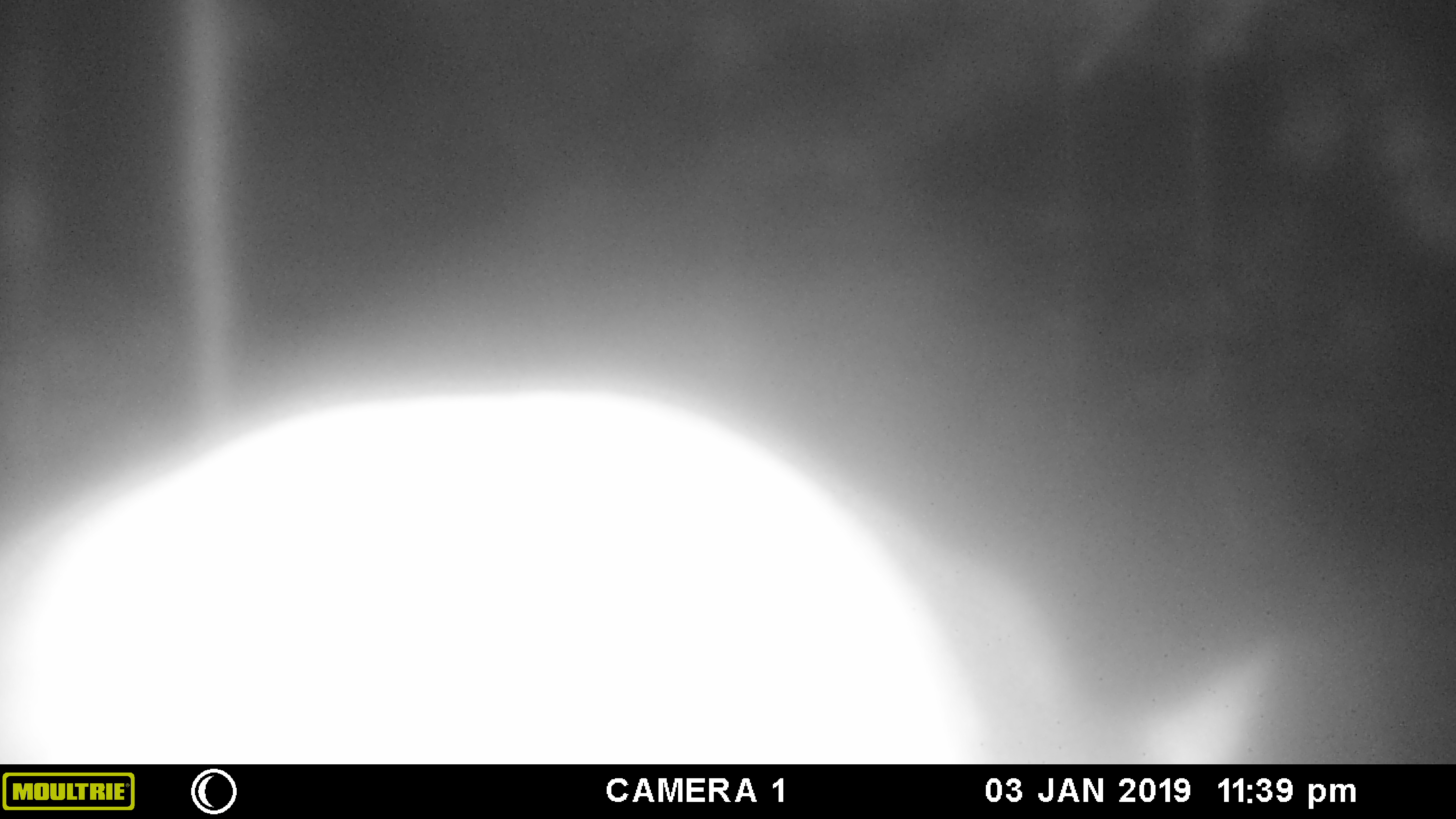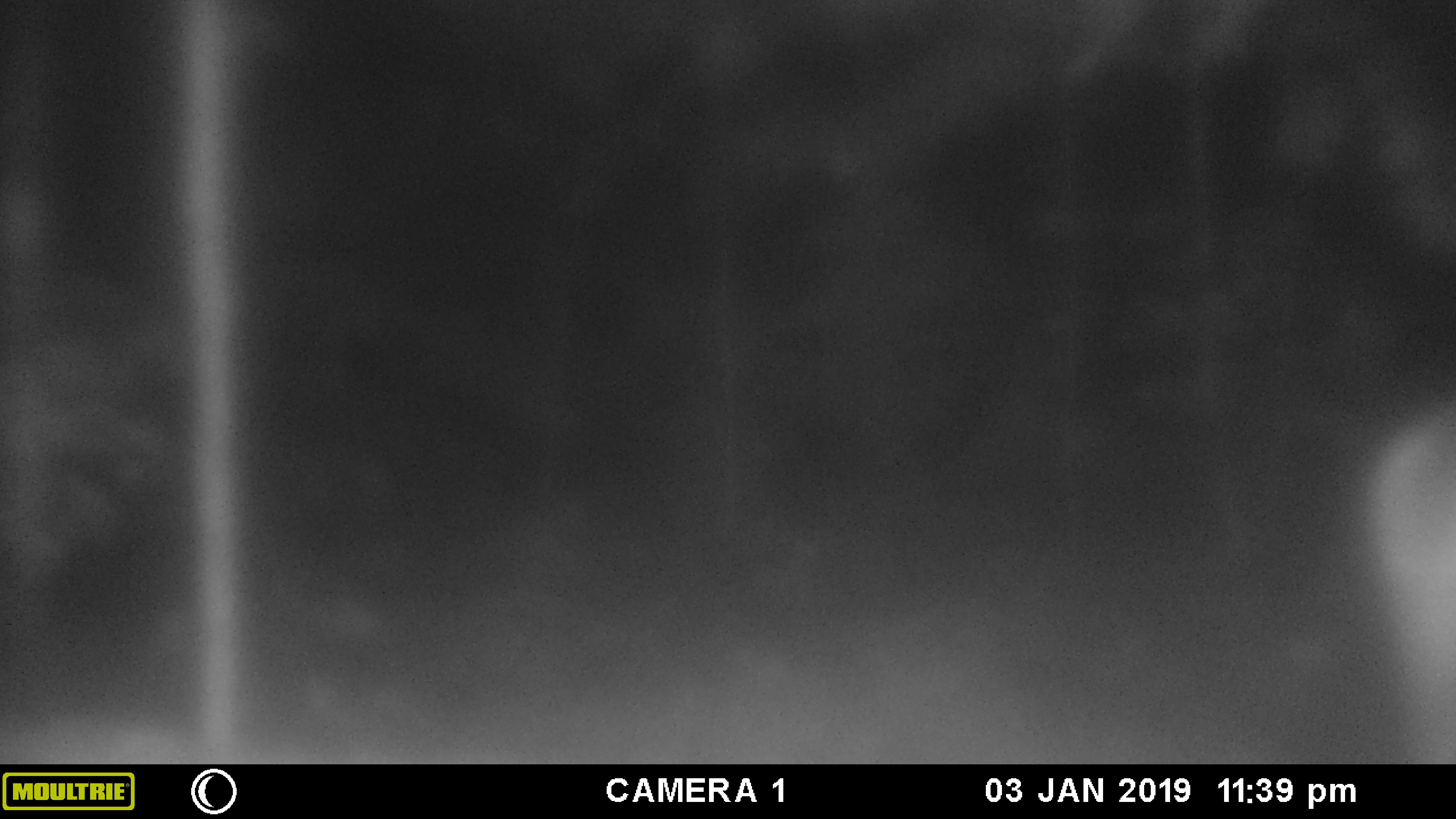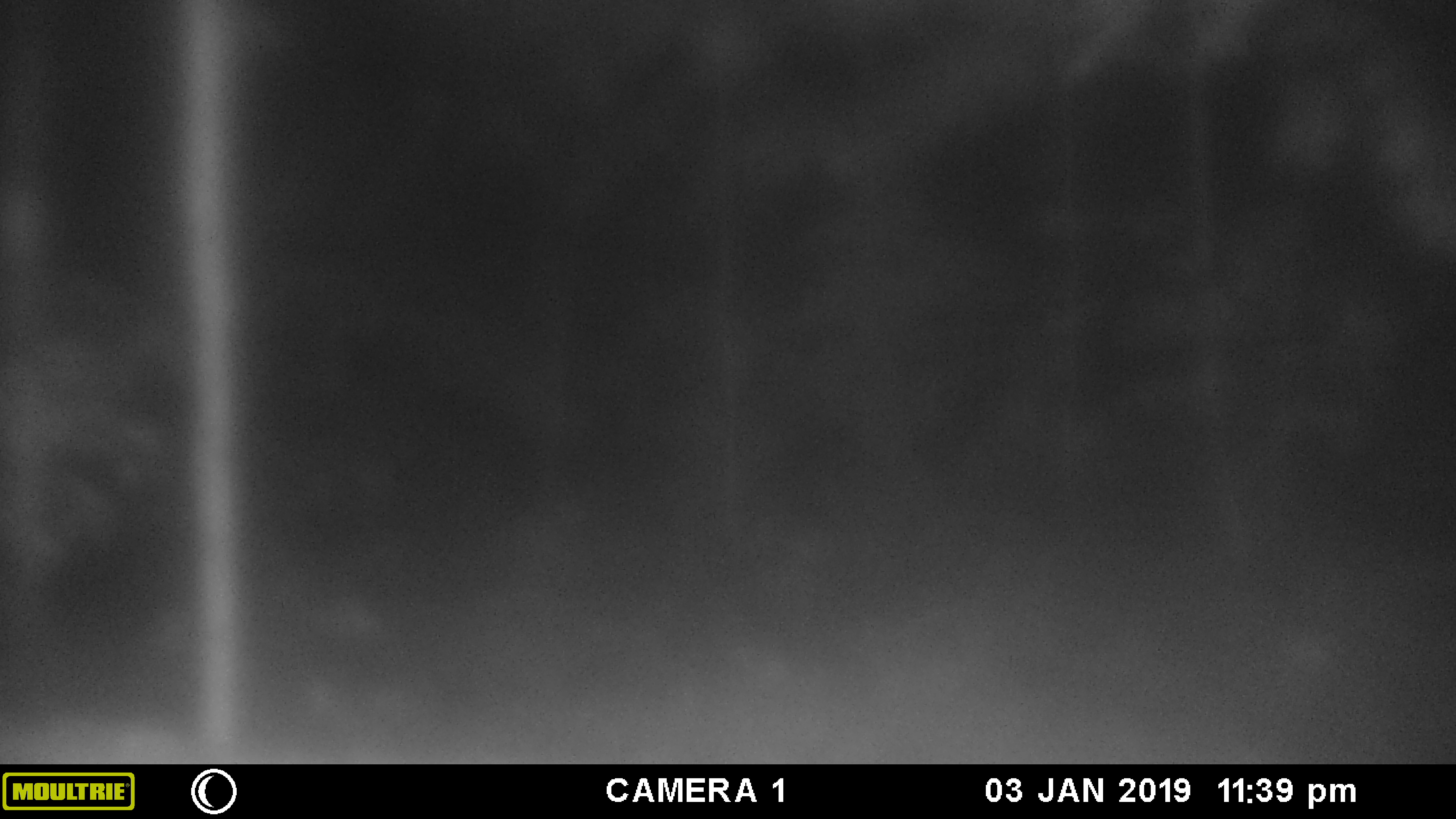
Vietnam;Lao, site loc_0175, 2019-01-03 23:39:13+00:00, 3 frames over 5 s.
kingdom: Animalia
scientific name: Animalia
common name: animal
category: unidentified animal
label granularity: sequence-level